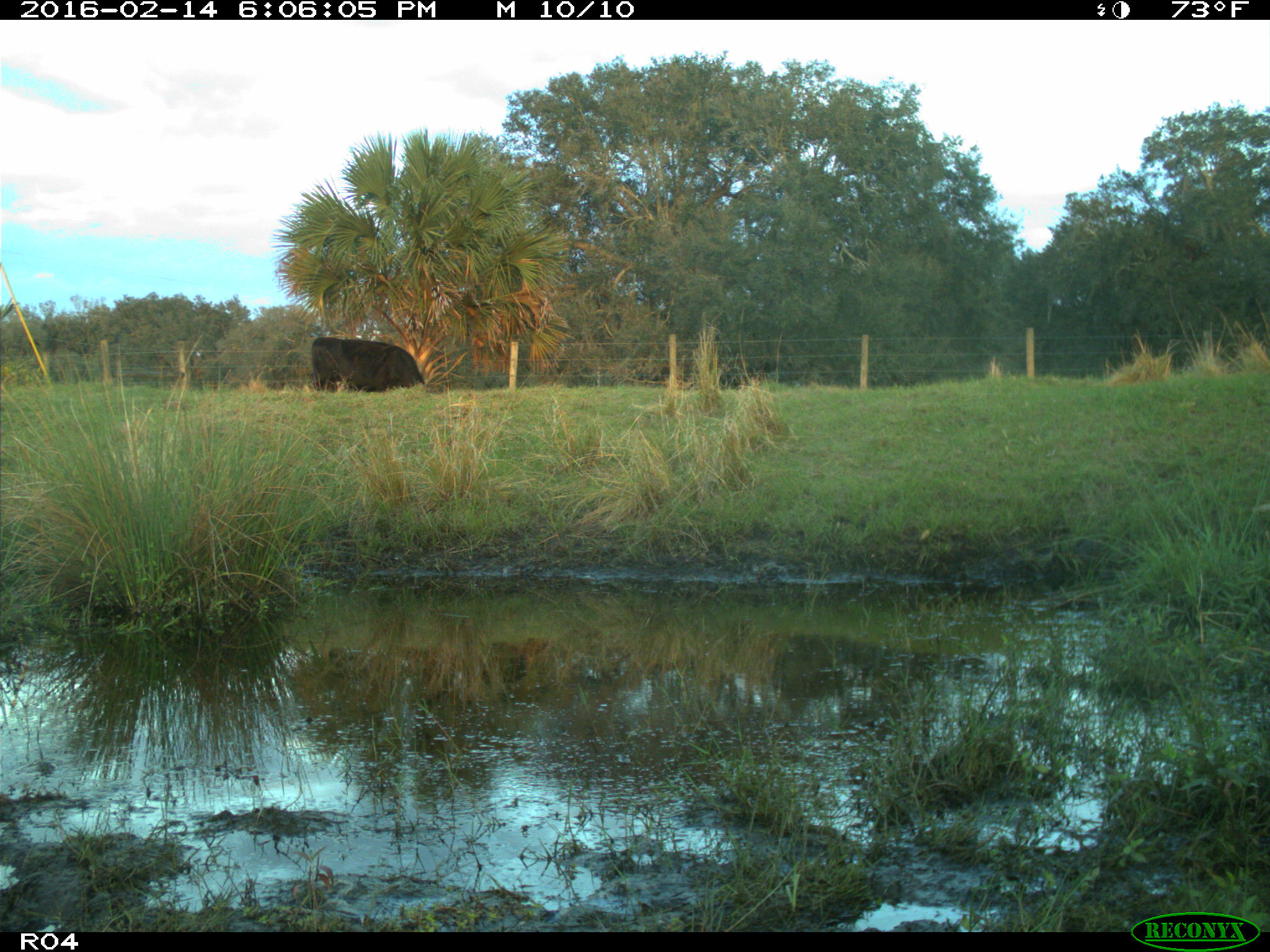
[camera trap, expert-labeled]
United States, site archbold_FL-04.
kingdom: Animalia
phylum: Chordata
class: Mammalia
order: Artiodactyla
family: Bovidae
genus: Bos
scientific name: Bos taurus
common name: domestic cow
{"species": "Bos taurus (domestic cow)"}